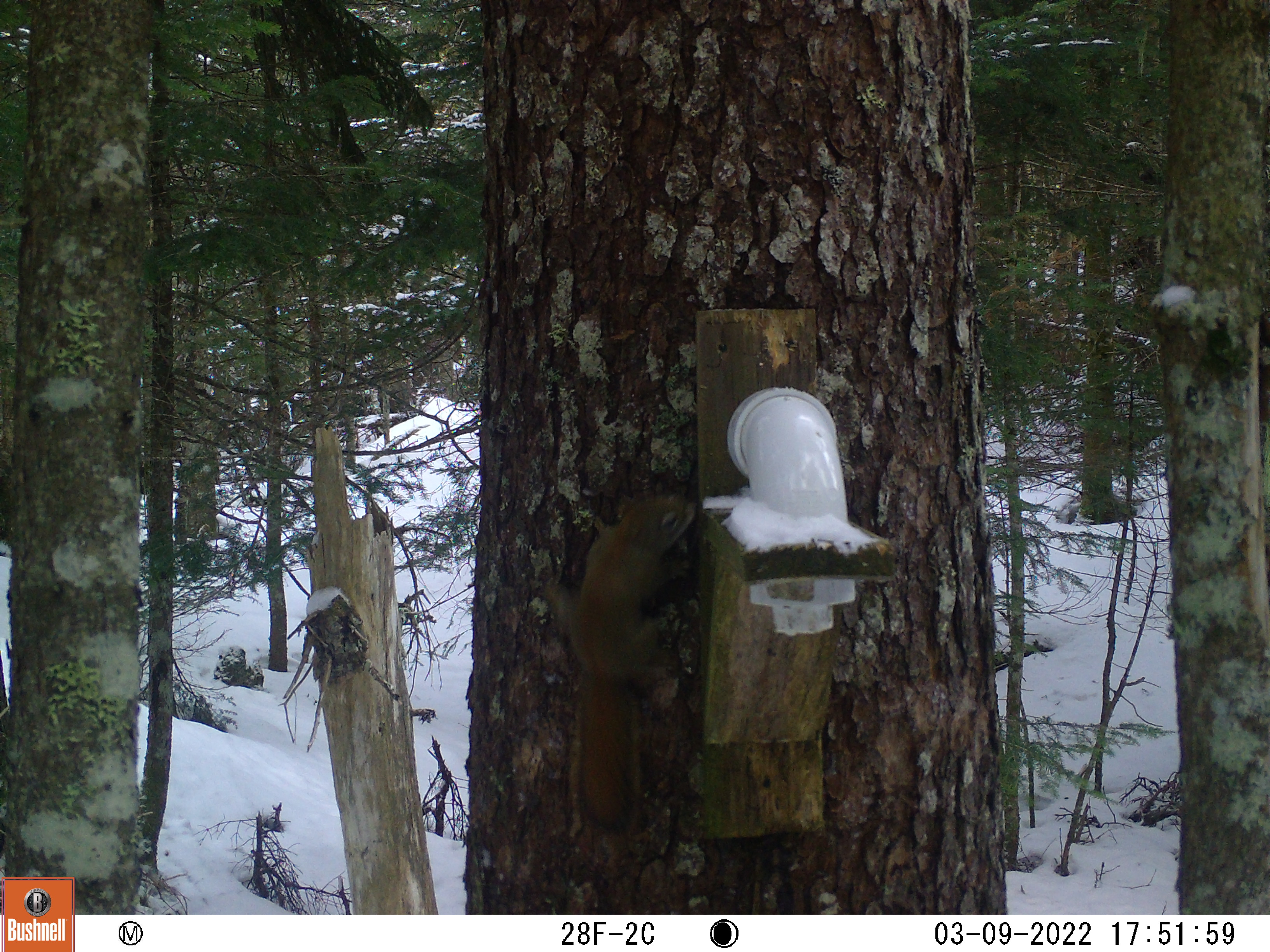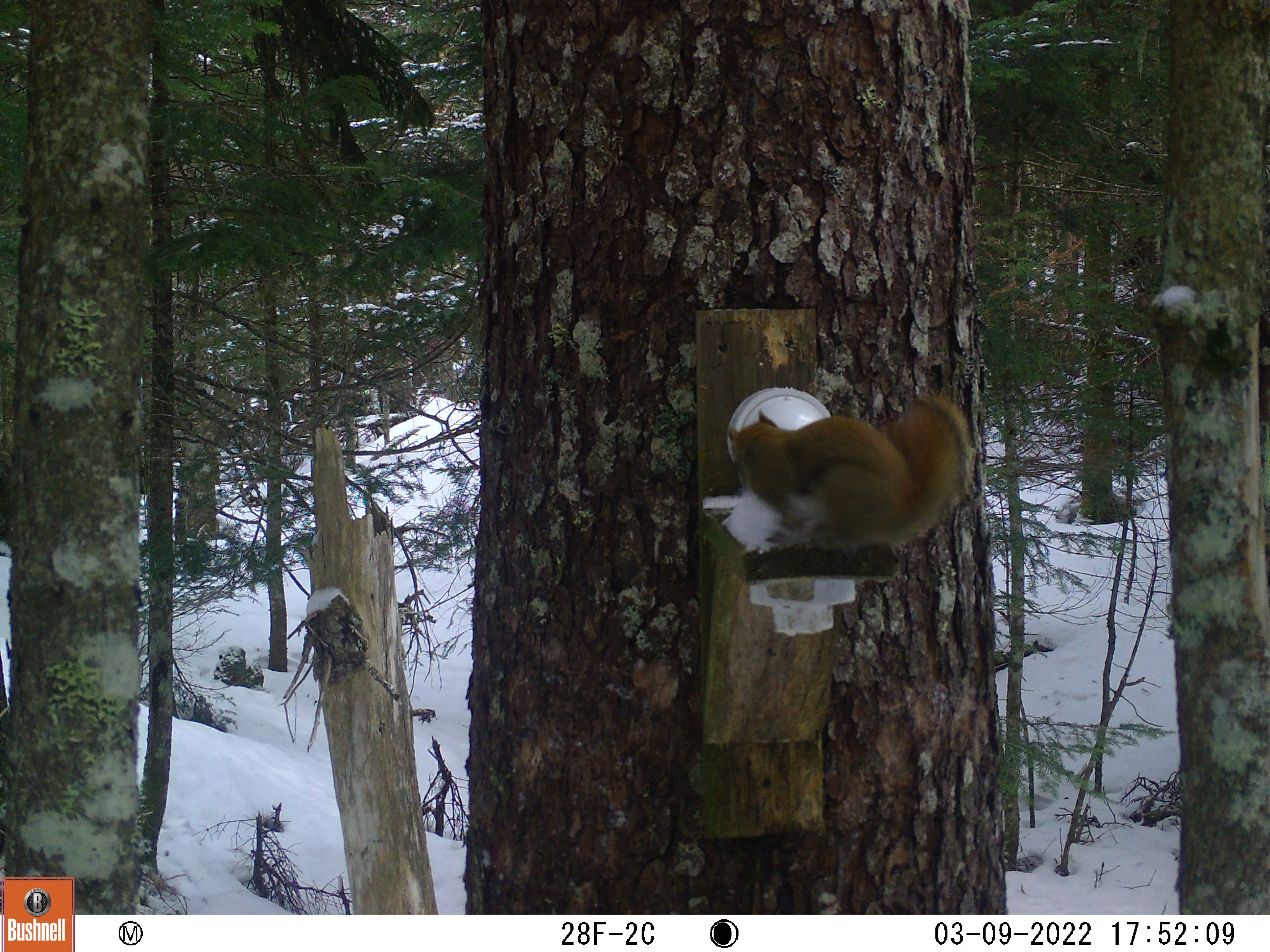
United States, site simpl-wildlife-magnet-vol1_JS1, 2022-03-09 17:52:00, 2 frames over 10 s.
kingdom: Animalia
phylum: Chordata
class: Mammalia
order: Rodentia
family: Sciuridae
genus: Tamiasciurus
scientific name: Tamiasciurus hudsonicus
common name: red squirrel